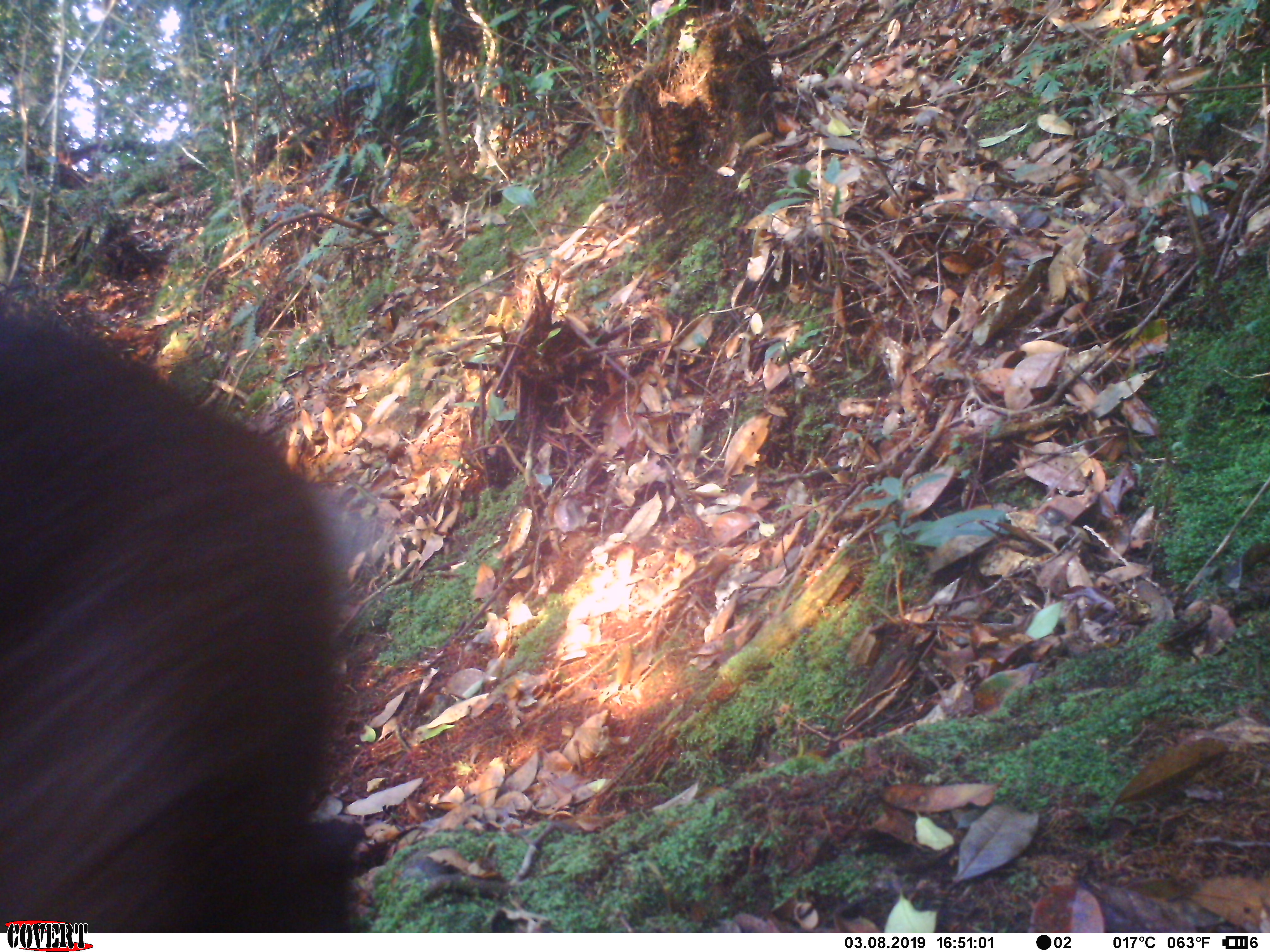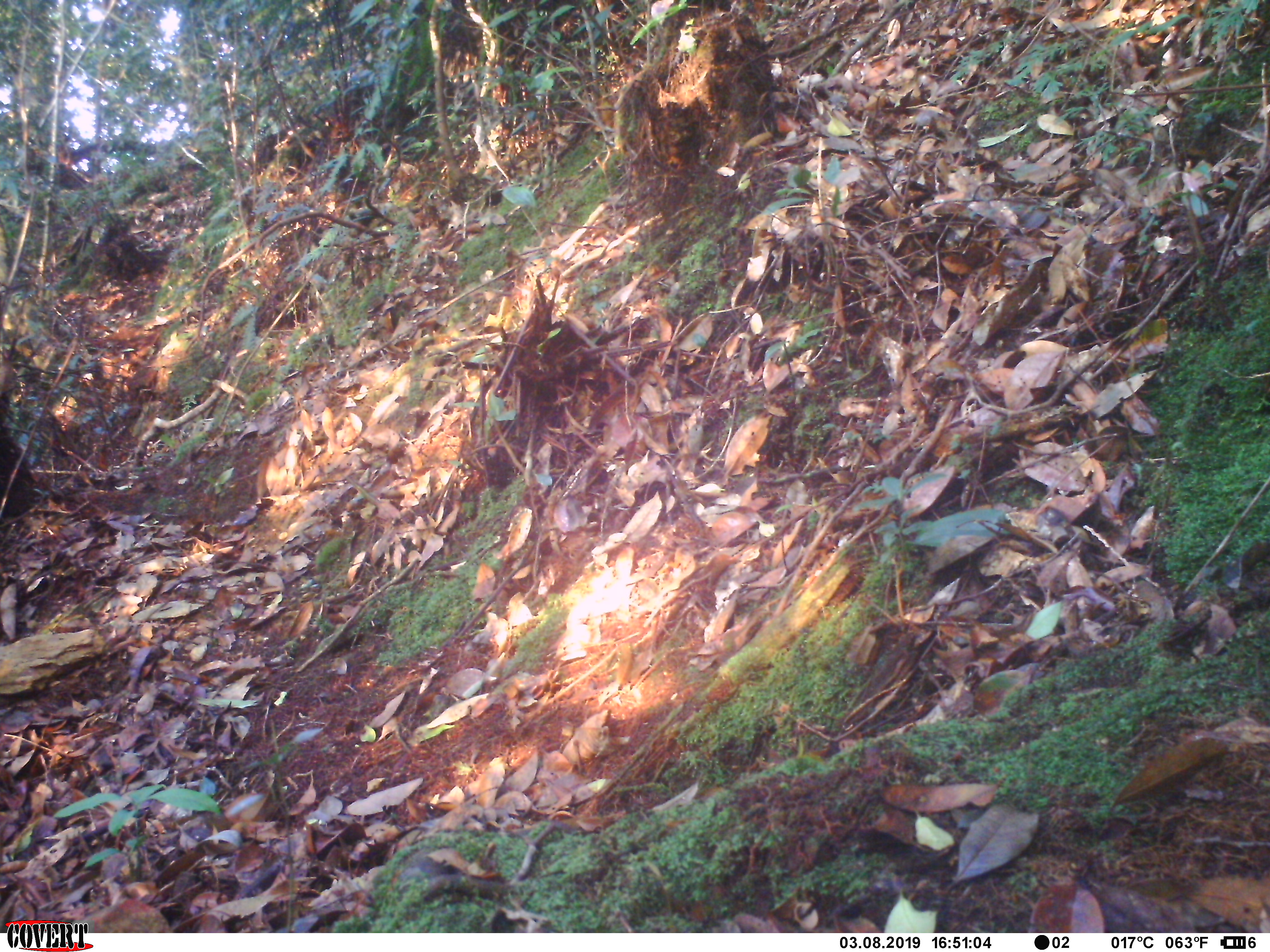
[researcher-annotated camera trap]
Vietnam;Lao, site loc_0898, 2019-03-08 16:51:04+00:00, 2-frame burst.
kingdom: Animalia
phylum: Chordata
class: Mammalia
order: Artiodactyla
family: Cervidae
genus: Muntiacus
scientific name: Muntiacus rooseveltorum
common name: roosevelt's muntjac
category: roosevelts muntjac group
Roosevelts muntjac group (roosevelt's muntjac) (Muntiacus rooseveltorum). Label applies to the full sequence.